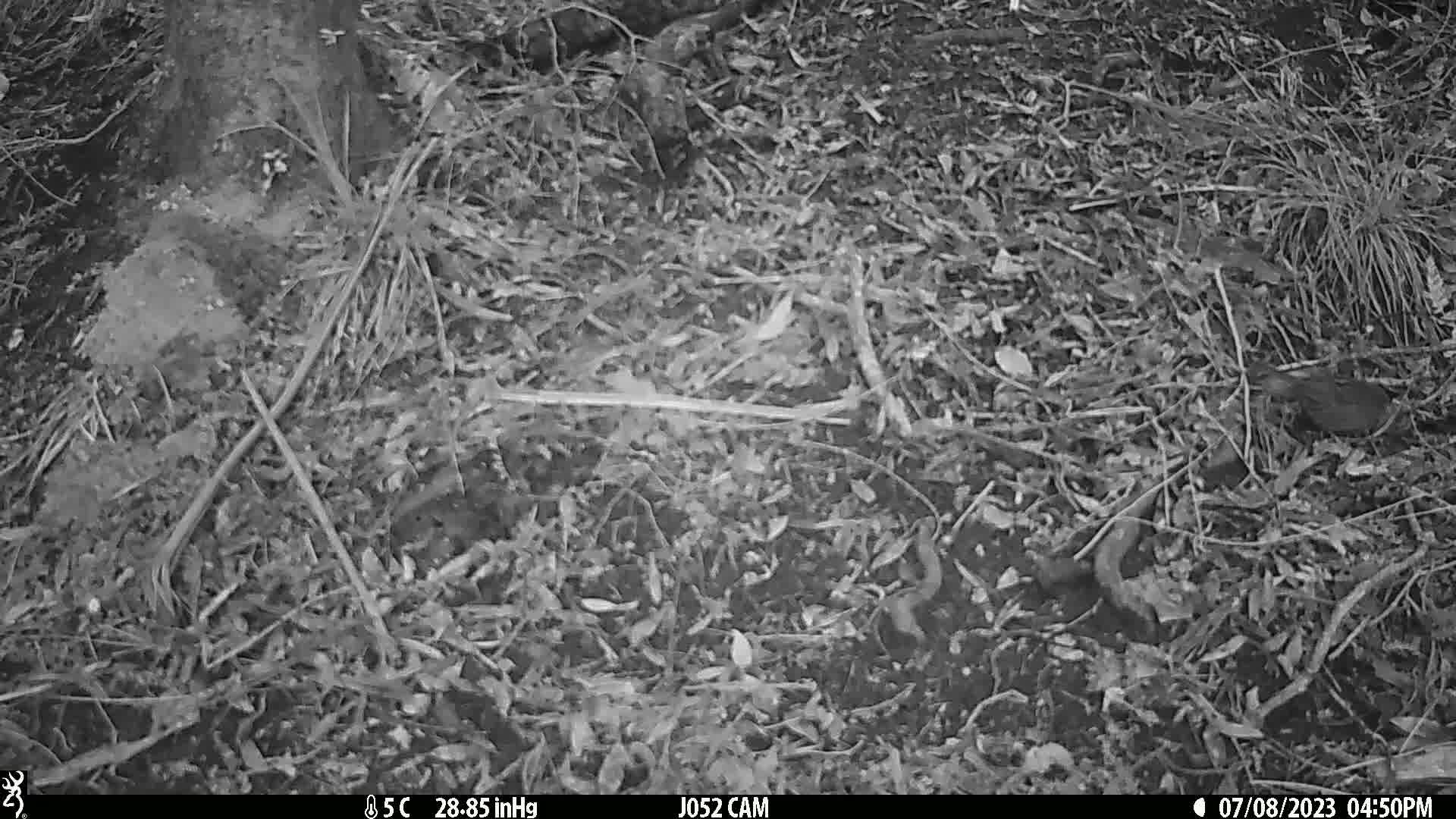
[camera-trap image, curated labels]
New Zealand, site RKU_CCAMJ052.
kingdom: Animalia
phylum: Chordata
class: Aves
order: Passeriformes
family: Prunellidae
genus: Prunella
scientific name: Prunella modularis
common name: dunnock